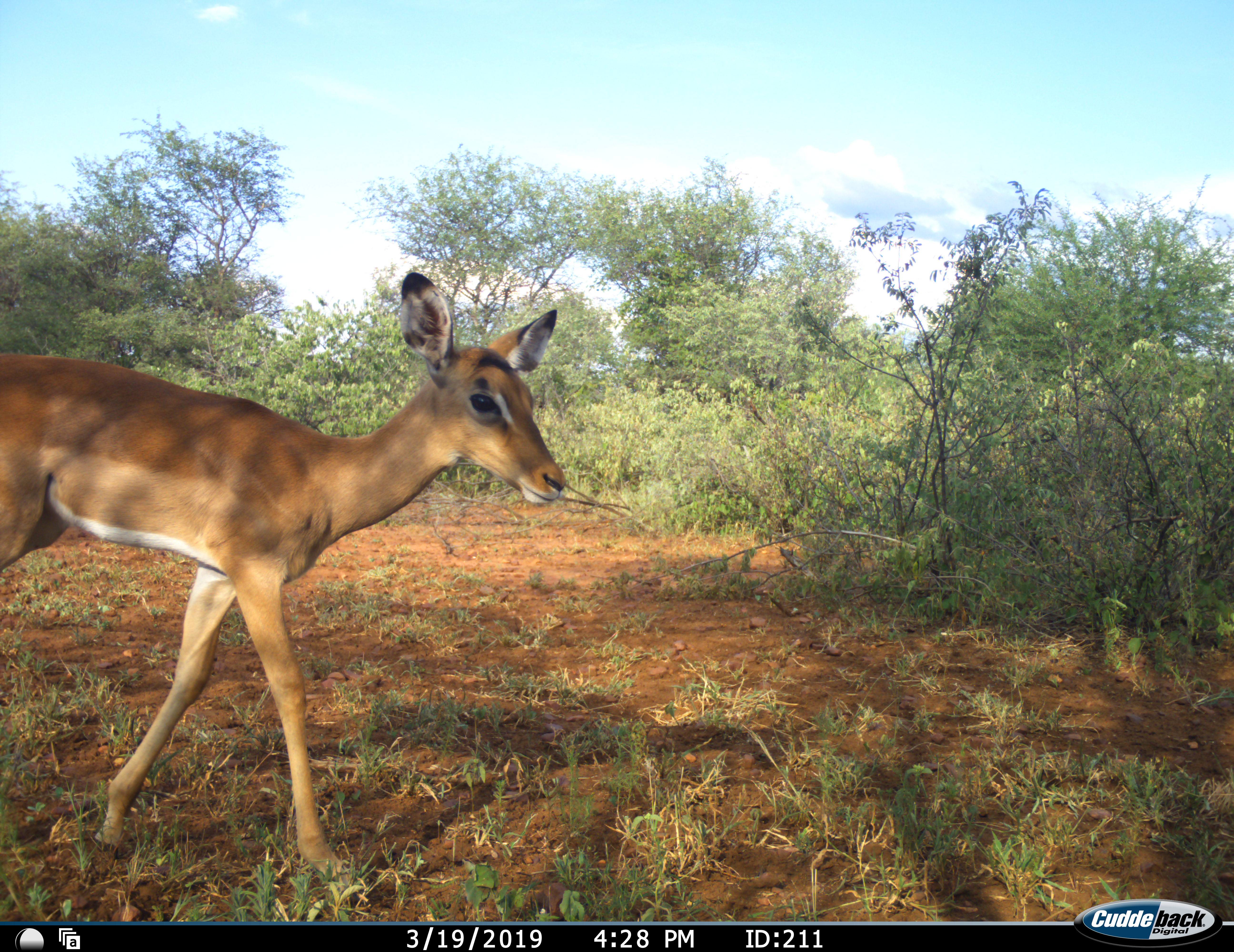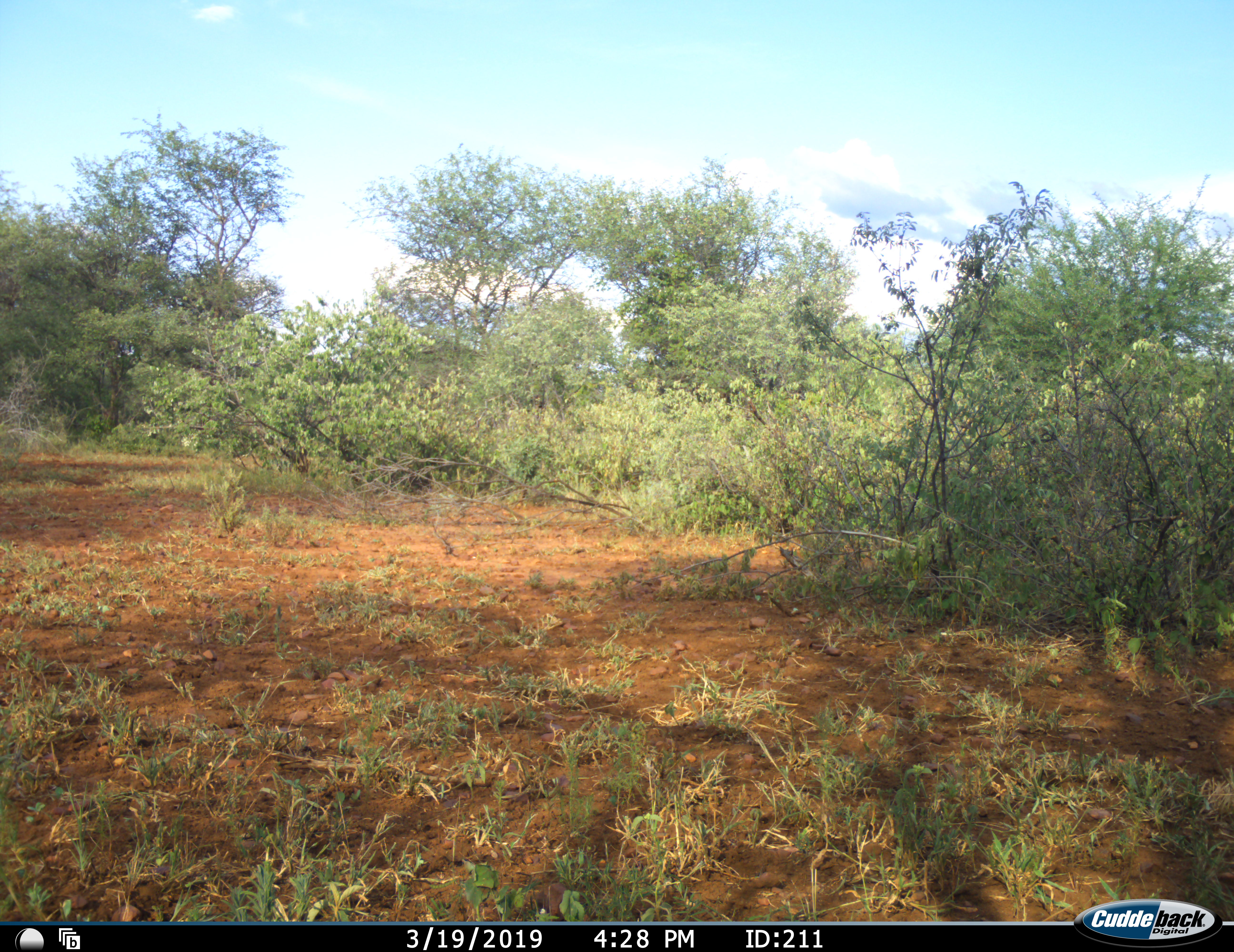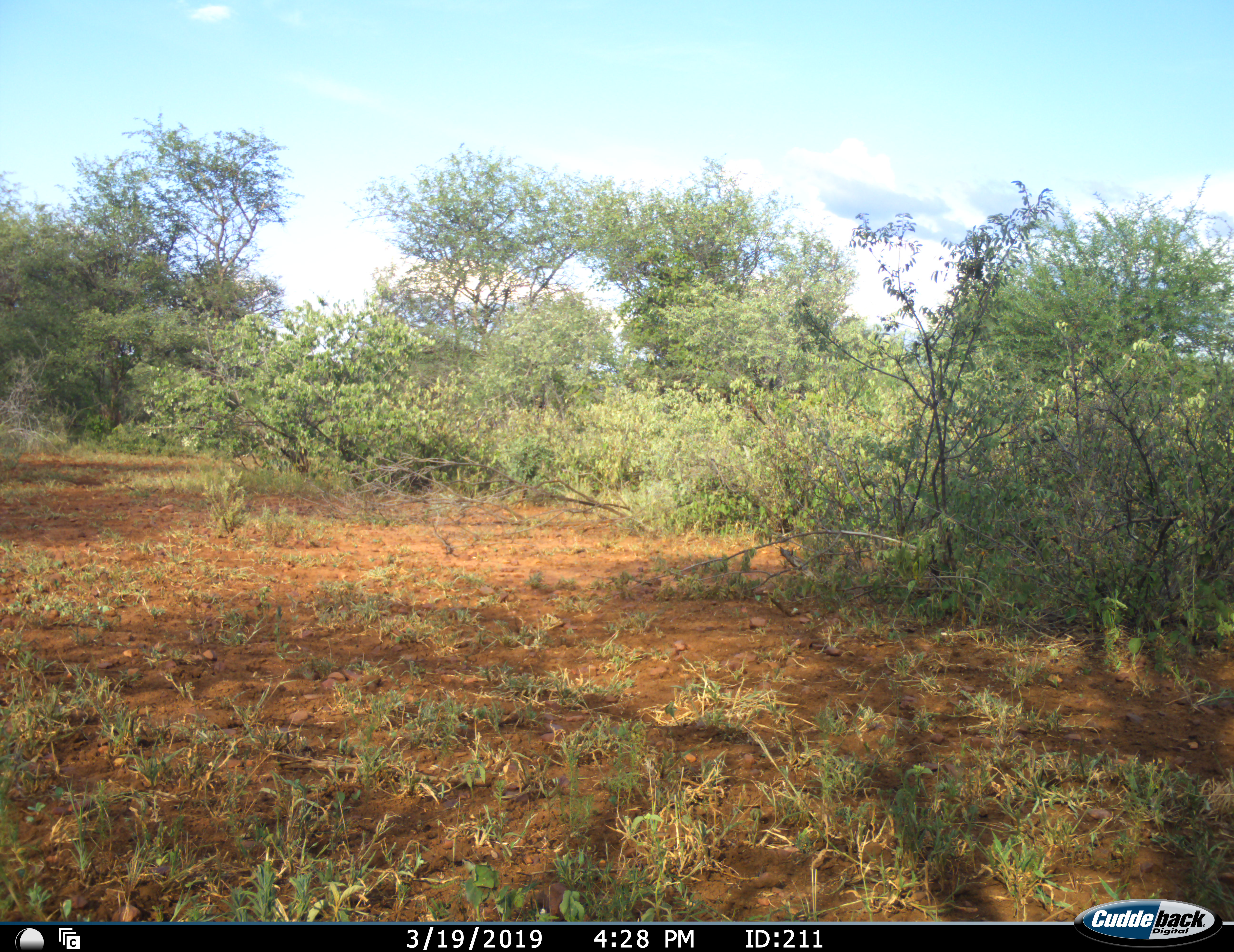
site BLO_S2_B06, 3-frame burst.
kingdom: Animalia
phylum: Chordata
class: Mammalia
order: Artiodactyla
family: Bovidae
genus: Aepyceros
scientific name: Aepyceros melampus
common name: impala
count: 1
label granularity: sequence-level